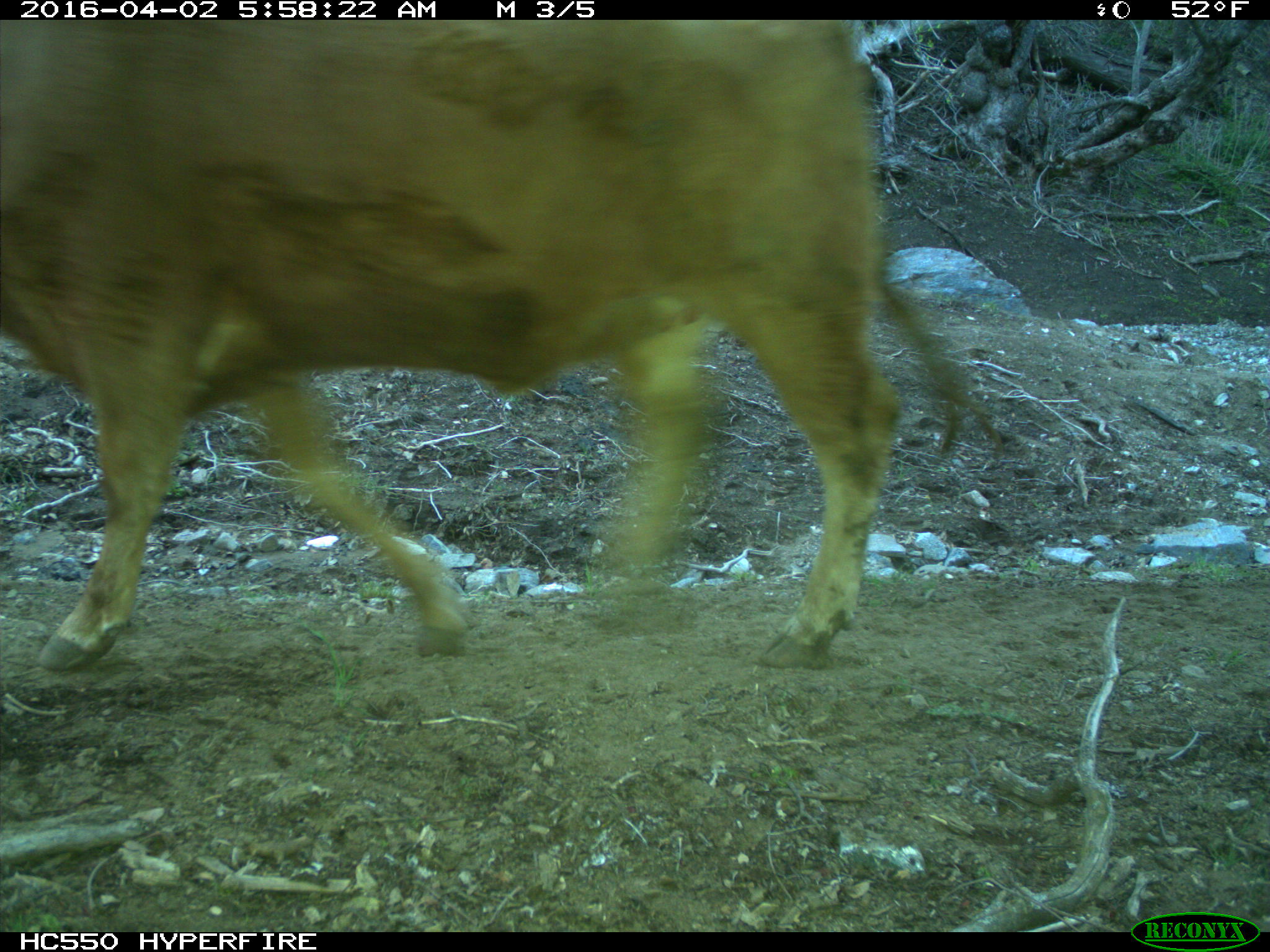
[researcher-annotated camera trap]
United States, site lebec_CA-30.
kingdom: Animalia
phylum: Chordata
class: Mammalia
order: Artiodactyla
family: Bovidae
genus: Bos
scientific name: Bos taurus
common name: domestic cow